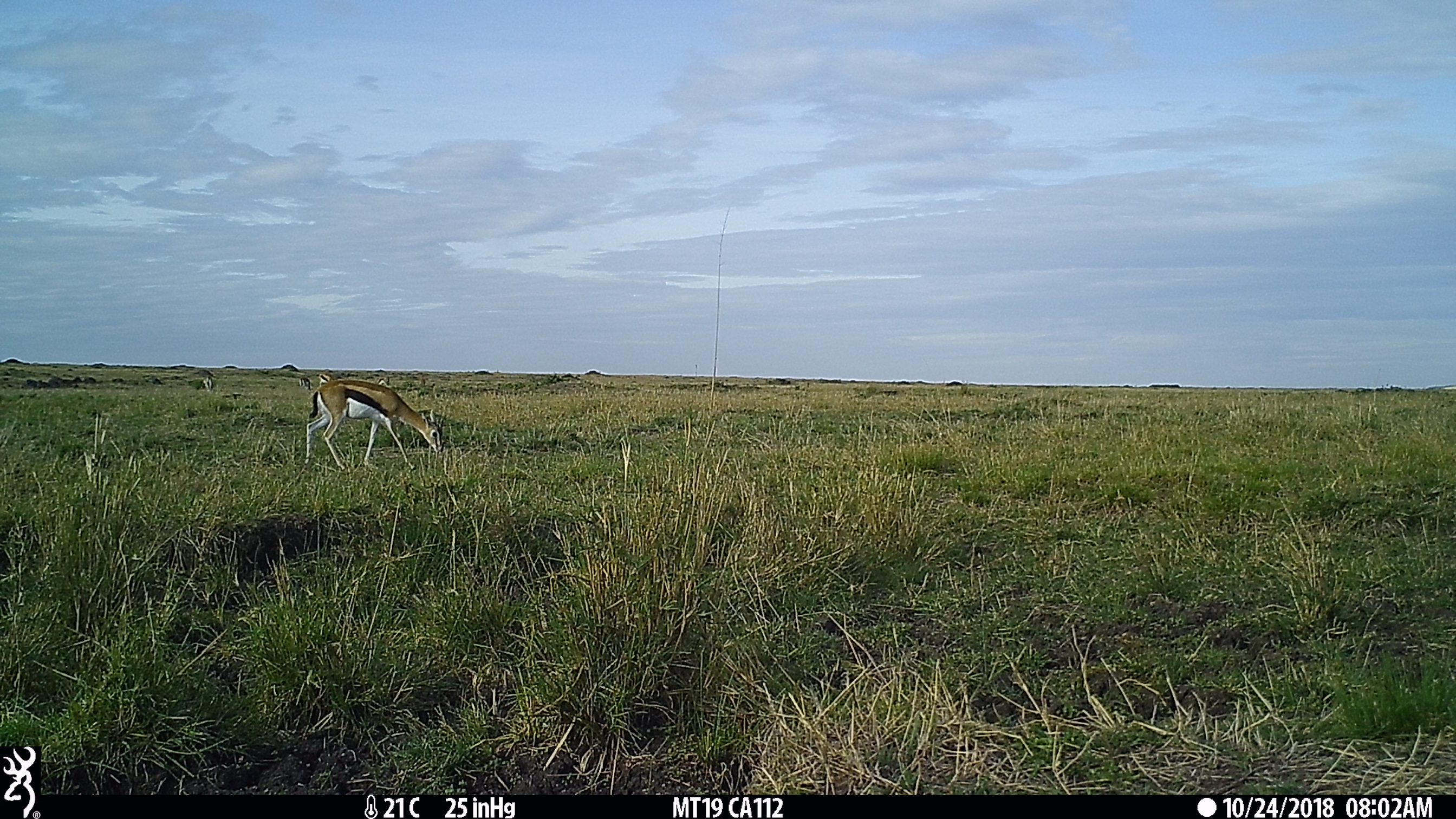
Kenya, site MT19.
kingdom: Animalia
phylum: Chordata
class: Mammalia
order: Artiodactyla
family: Bovidae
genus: Eudorcas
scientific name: Eudorcas thomsonii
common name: thomon's gazelle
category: gazelle thomsons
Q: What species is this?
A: Gazelle thomsons (thomon's gazelle) (Eudorcas thomsonii).